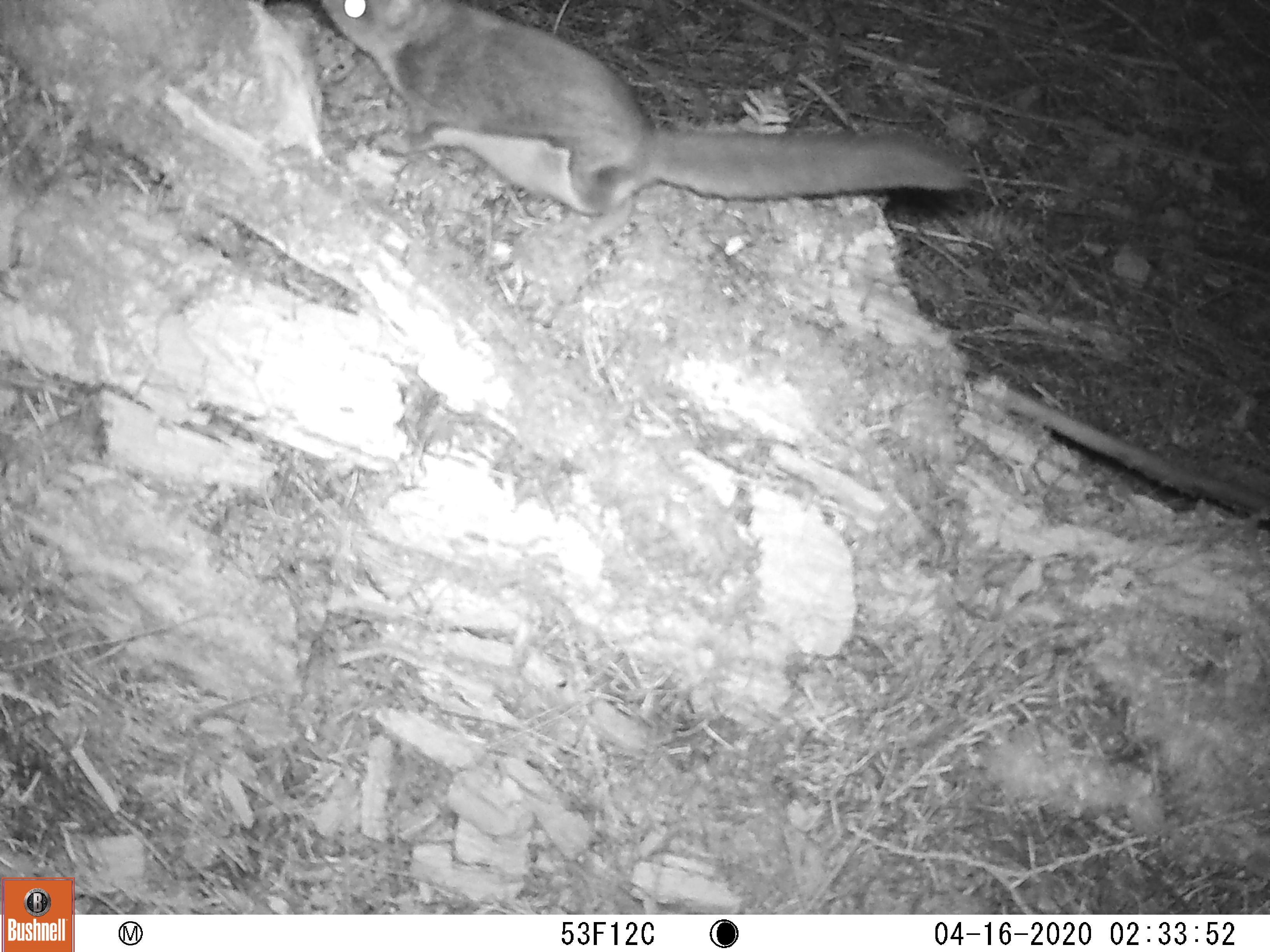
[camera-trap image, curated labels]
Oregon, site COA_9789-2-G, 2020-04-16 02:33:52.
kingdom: Animalia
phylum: Chordata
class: Mammalia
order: Rodentia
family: Sciuridae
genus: Glaucomys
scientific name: Glaucomys oregonensis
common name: humboldt's flying squirrel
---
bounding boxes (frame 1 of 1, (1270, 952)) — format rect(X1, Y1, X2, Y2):
humboldt's flying squirrel: rect(294, 0, 987, 243)